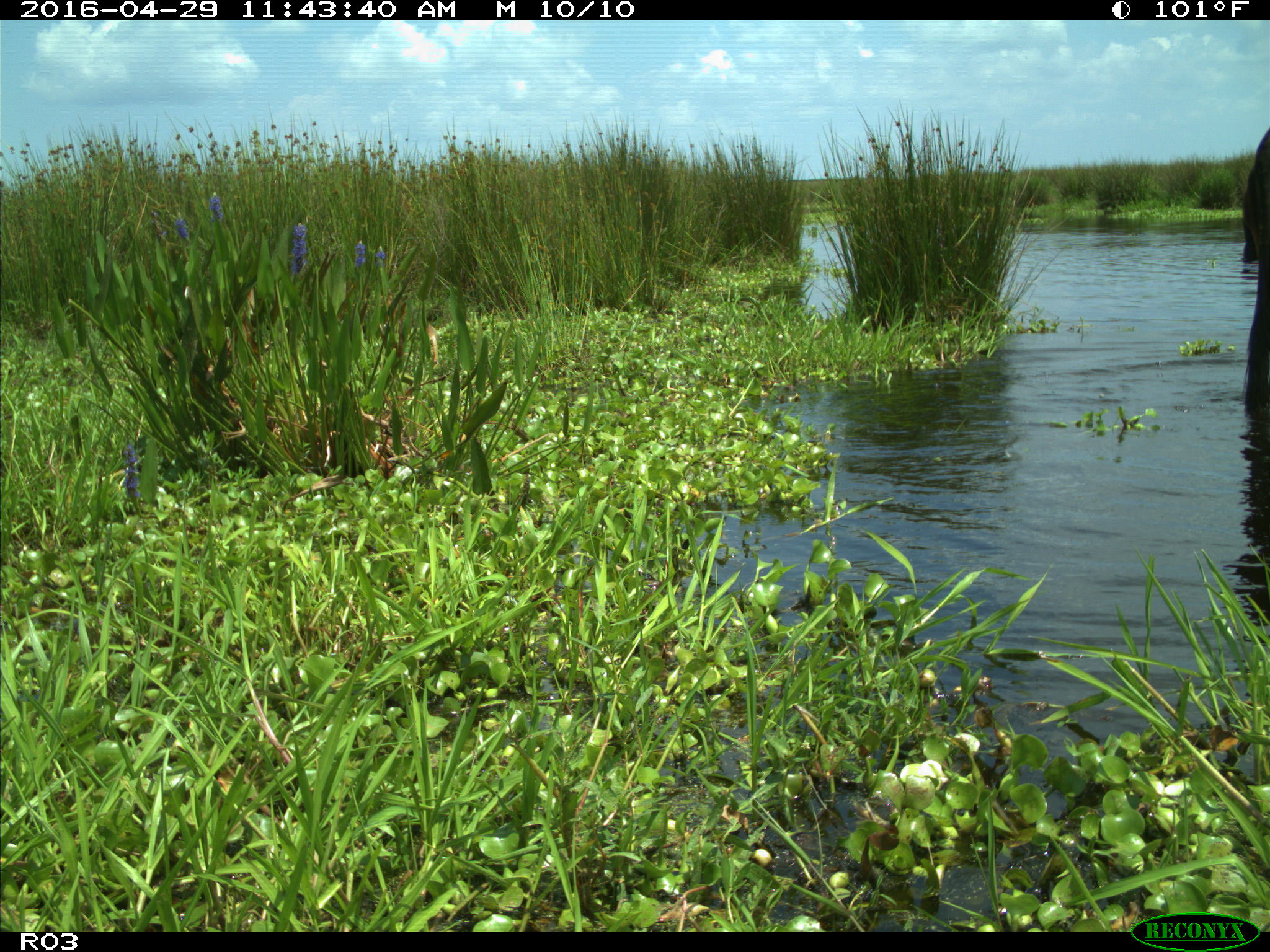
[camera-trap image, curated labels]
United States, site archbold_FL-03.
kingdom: Animalia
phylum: Chordata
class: Mammalia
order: Artiodactyla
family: Bovidae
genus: Bos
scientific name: Bos taurus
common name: domestic cow